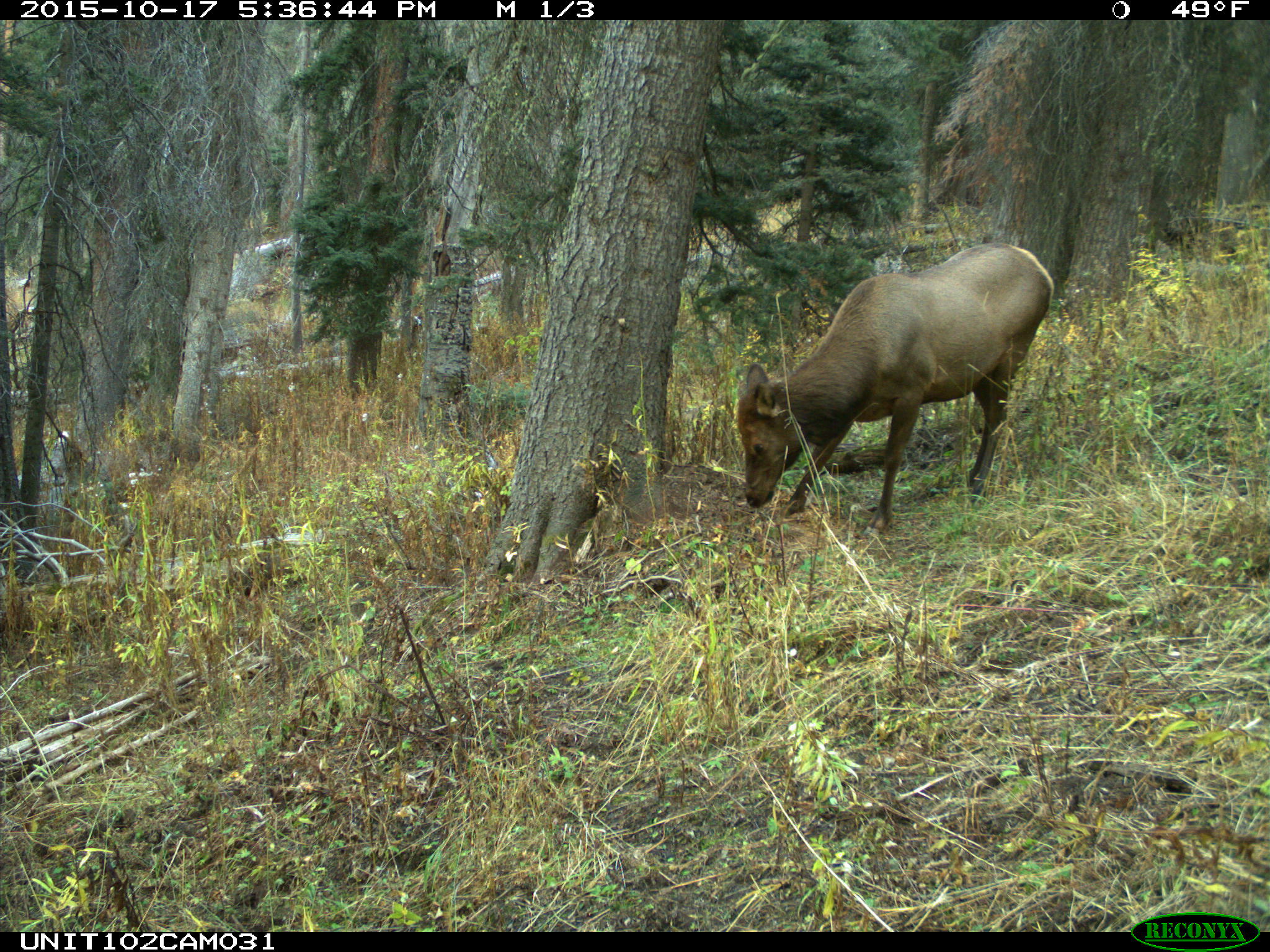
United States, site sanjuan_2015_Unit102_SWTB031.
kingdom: Animalia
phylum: Chordata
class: Mammalia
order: Artiodactyla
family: Cervidae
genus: Cervus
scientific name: Cervus elaphus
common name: red deer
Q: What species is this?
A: Cervus elaphus (red deer).